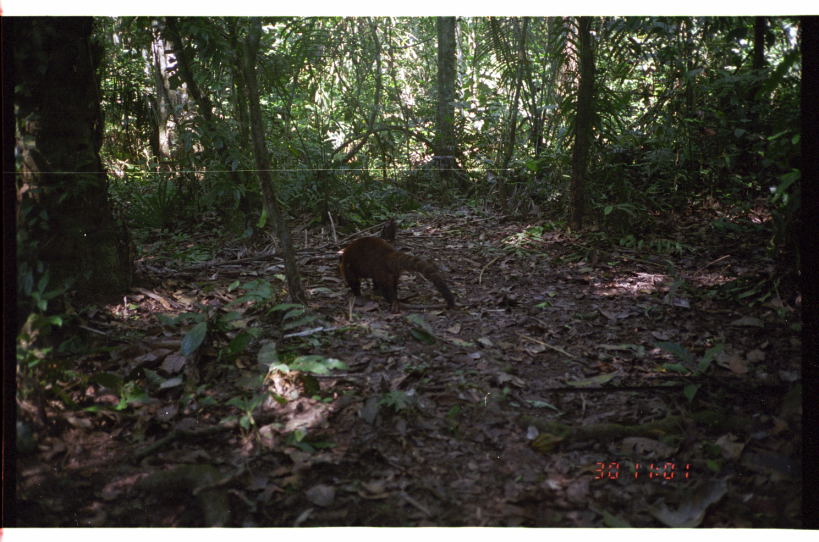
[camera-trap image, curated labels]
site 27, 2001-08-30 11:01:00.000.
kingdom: Animalia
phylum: Chordata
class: Mammalia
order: Carnivora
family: Procyonidae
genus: Nasua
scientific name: Nasua nasua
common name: south american coati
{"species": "Nasua nasua (south american coati)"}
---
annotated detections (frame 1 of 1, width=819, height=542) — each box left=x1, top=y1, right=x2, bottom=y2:
nasua nasua: left=337, top=234, right=456, bottom=315